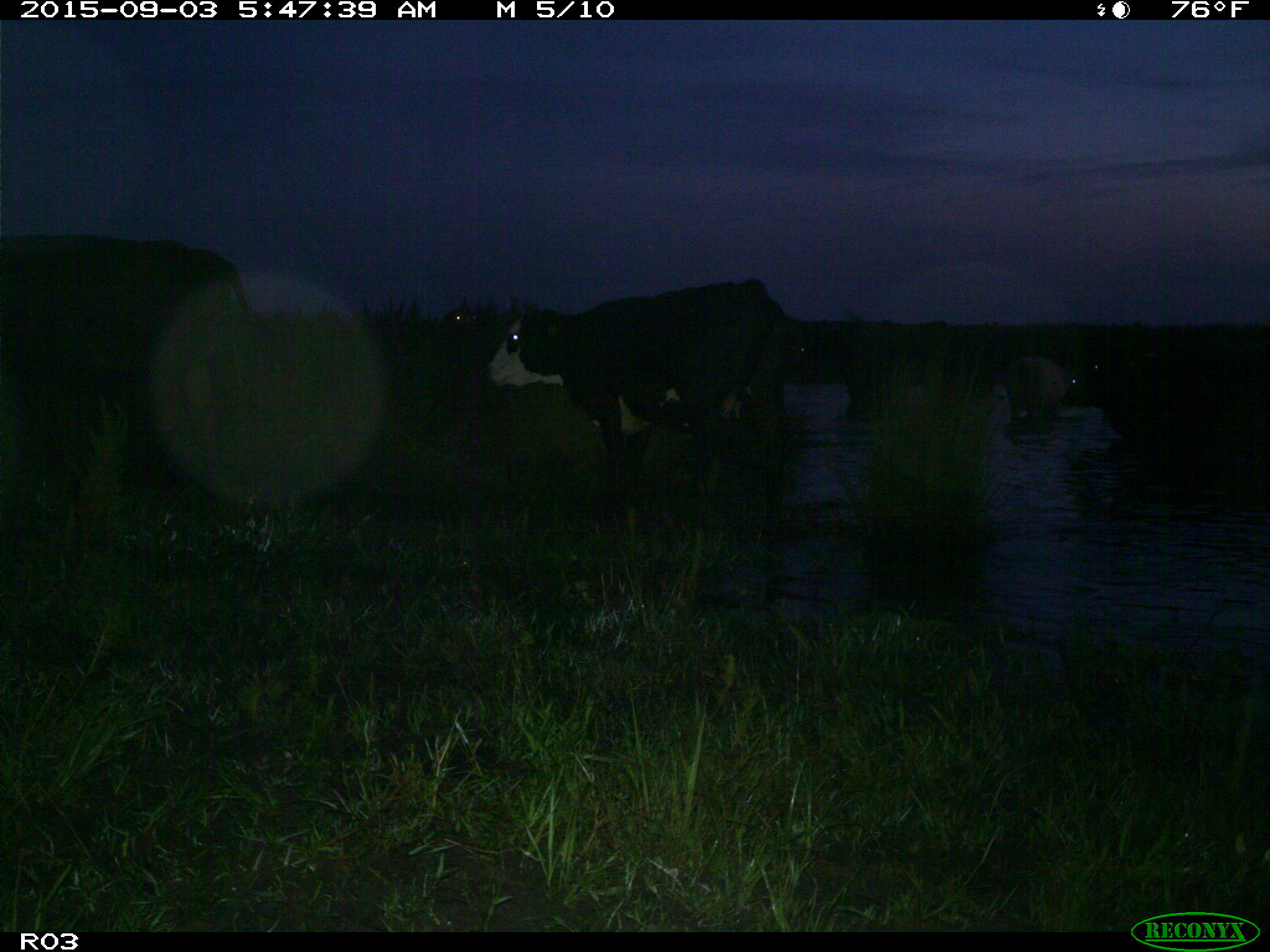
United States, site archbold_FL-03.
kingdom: Animalia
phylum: Chordata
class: Mammalia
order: Artiodactyla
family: Bovidae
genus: Bos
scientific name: Bos taurus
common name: domestic cow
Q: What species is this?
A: Bos taurus (domestic cow).